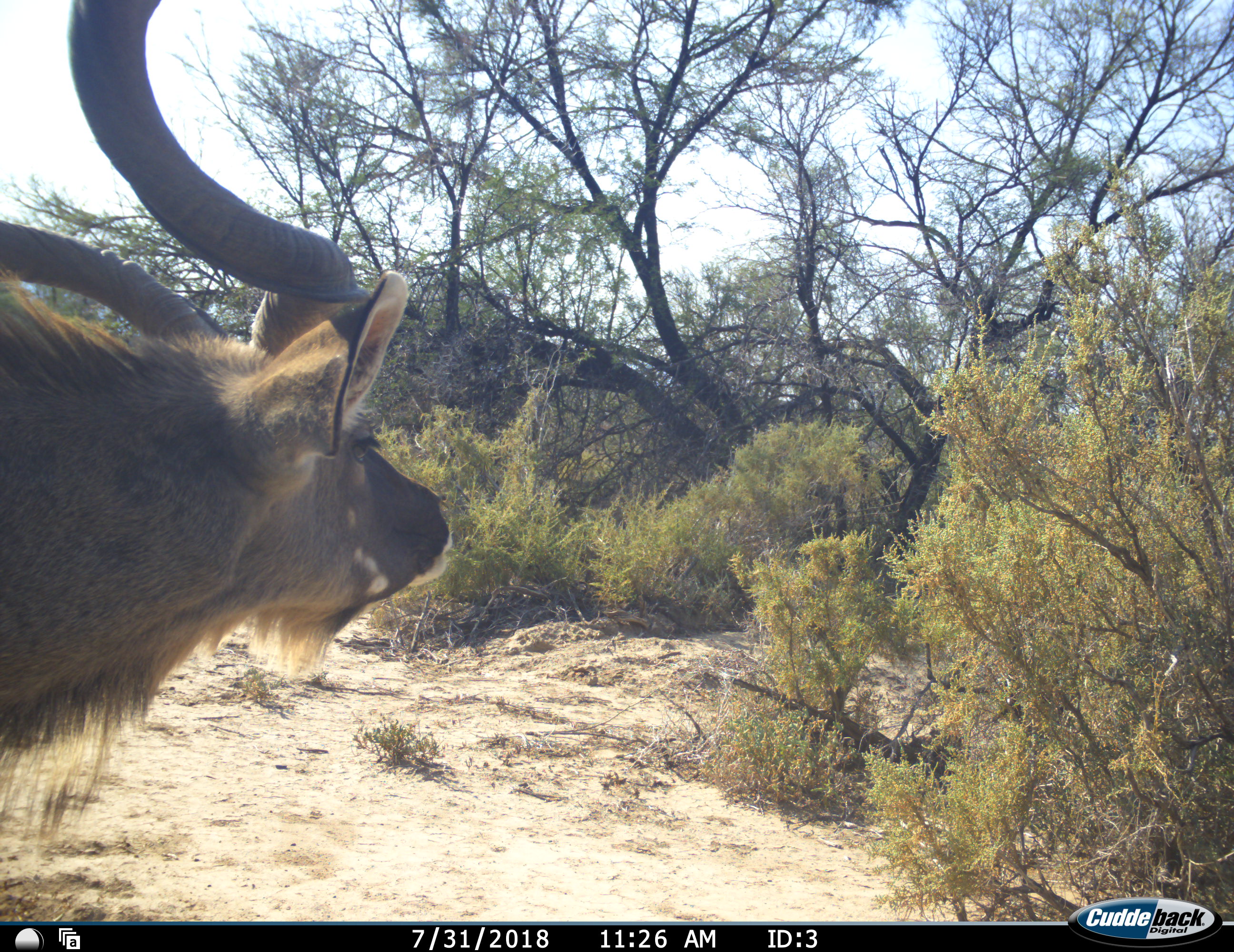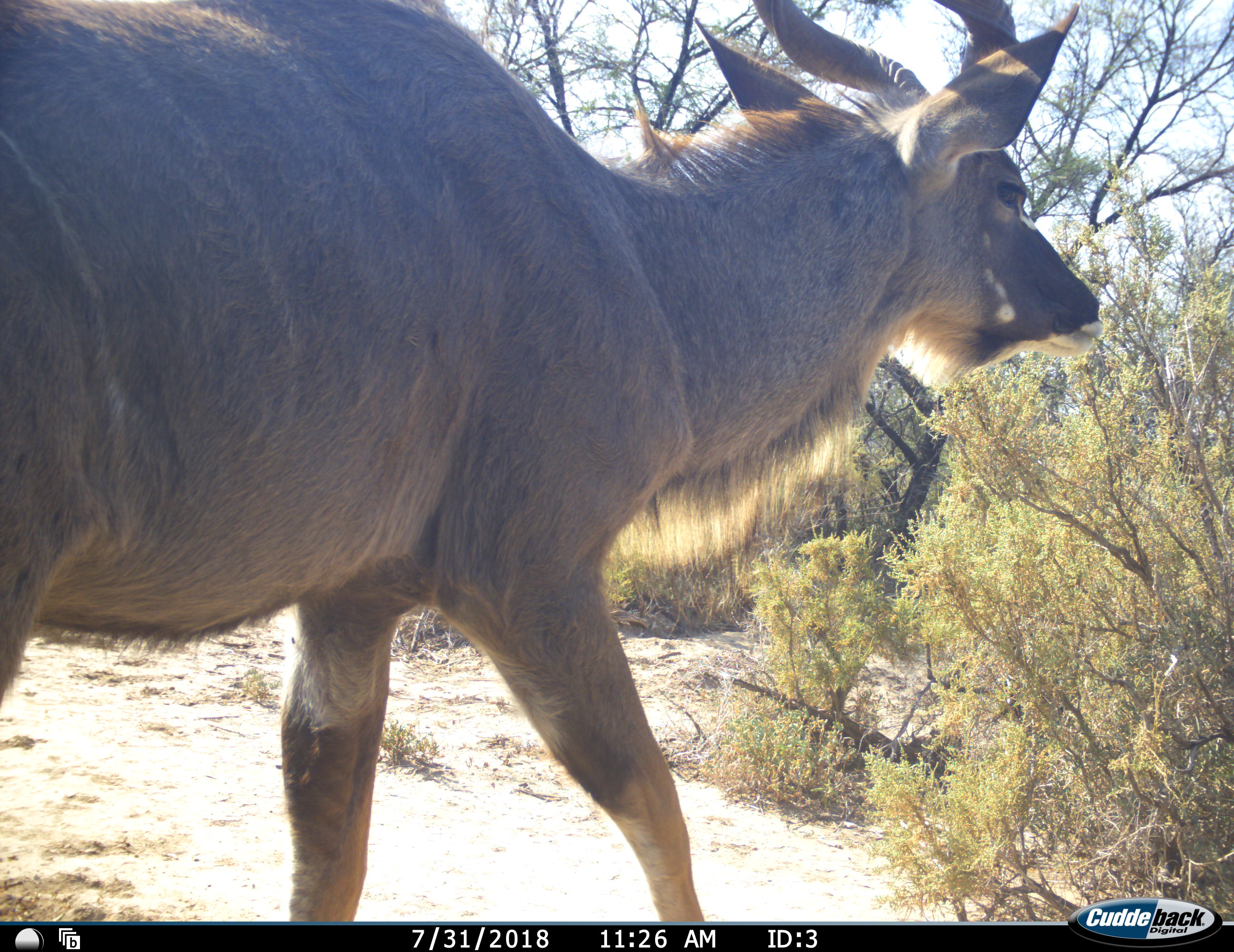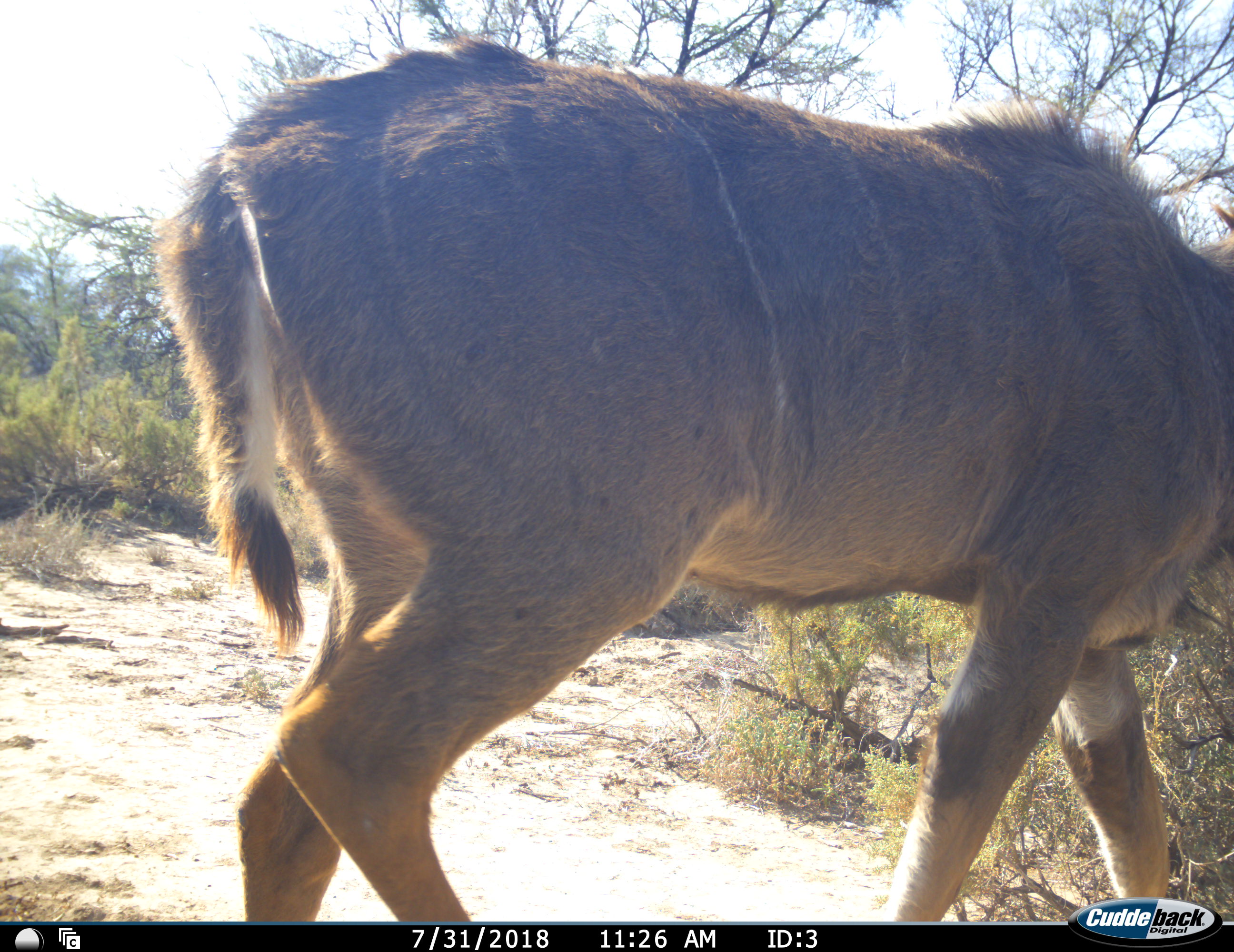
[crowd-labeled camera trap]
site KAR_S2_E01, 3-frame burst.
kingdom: Animalia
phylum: Chordata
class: Mammalia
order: Artiodactyla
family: Bovidae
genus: Tragelaphus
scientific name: Tragelaphus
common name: kudu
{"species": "kudu (Tragelaphus)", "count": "1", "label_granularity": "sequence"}